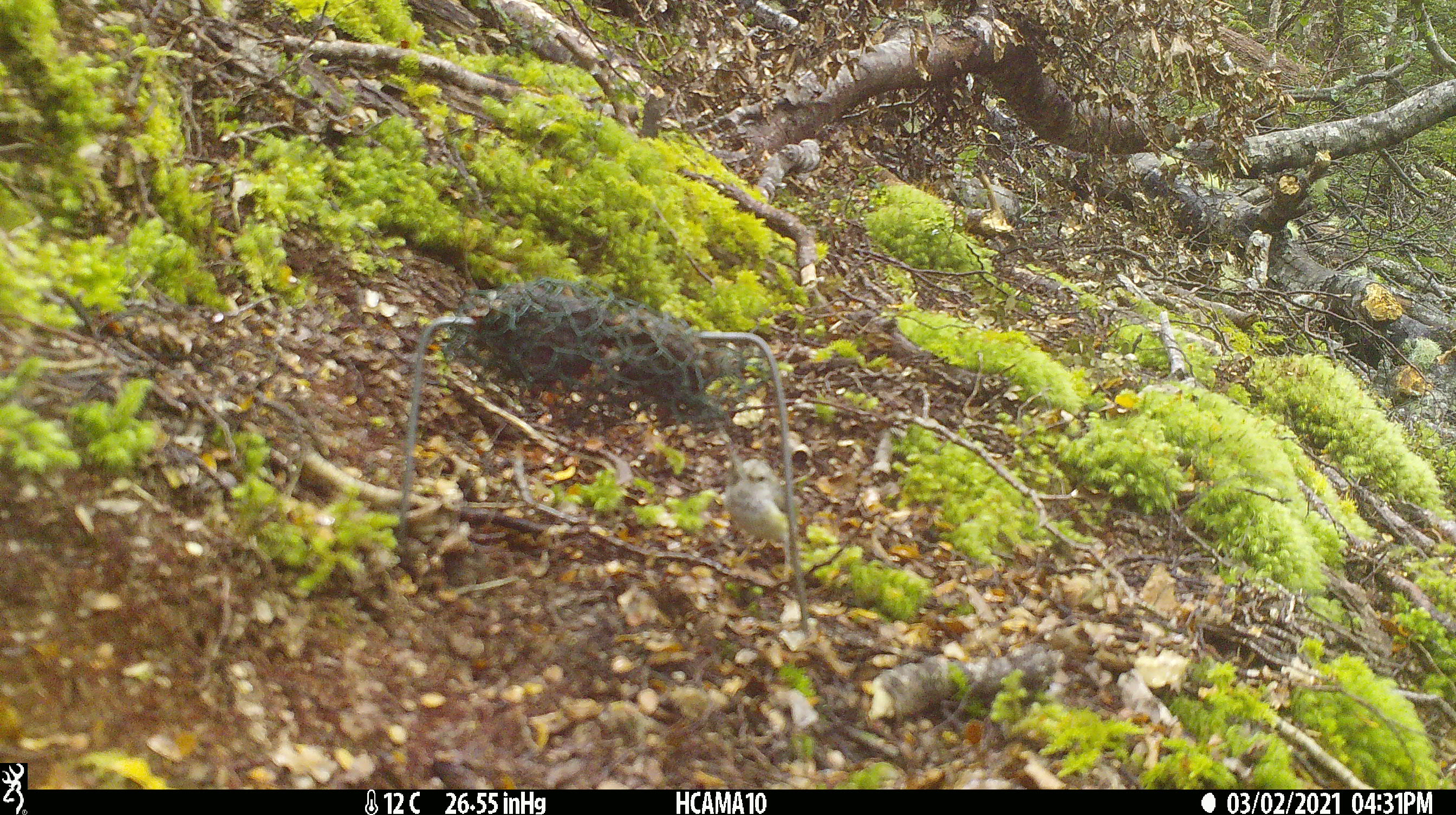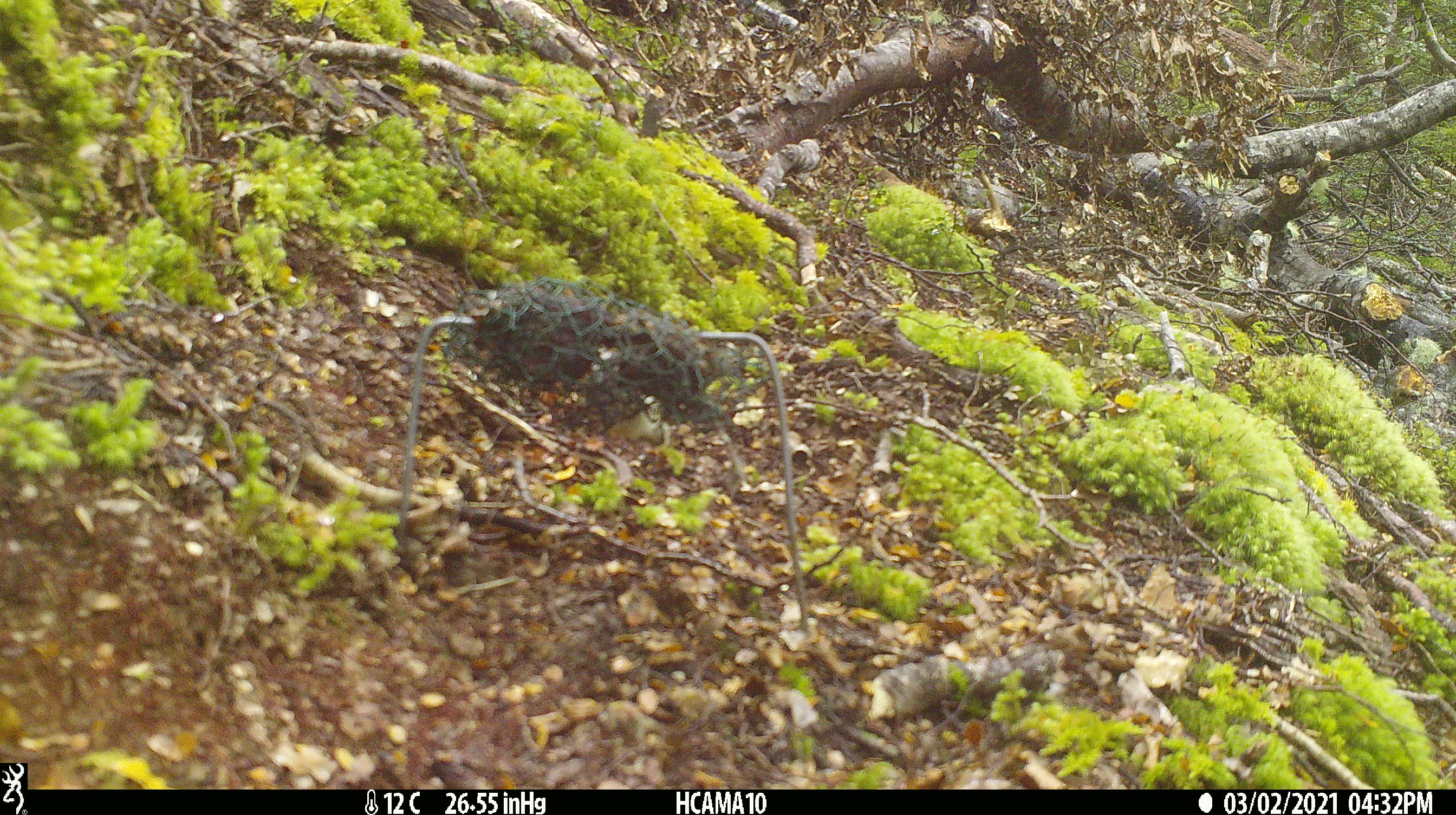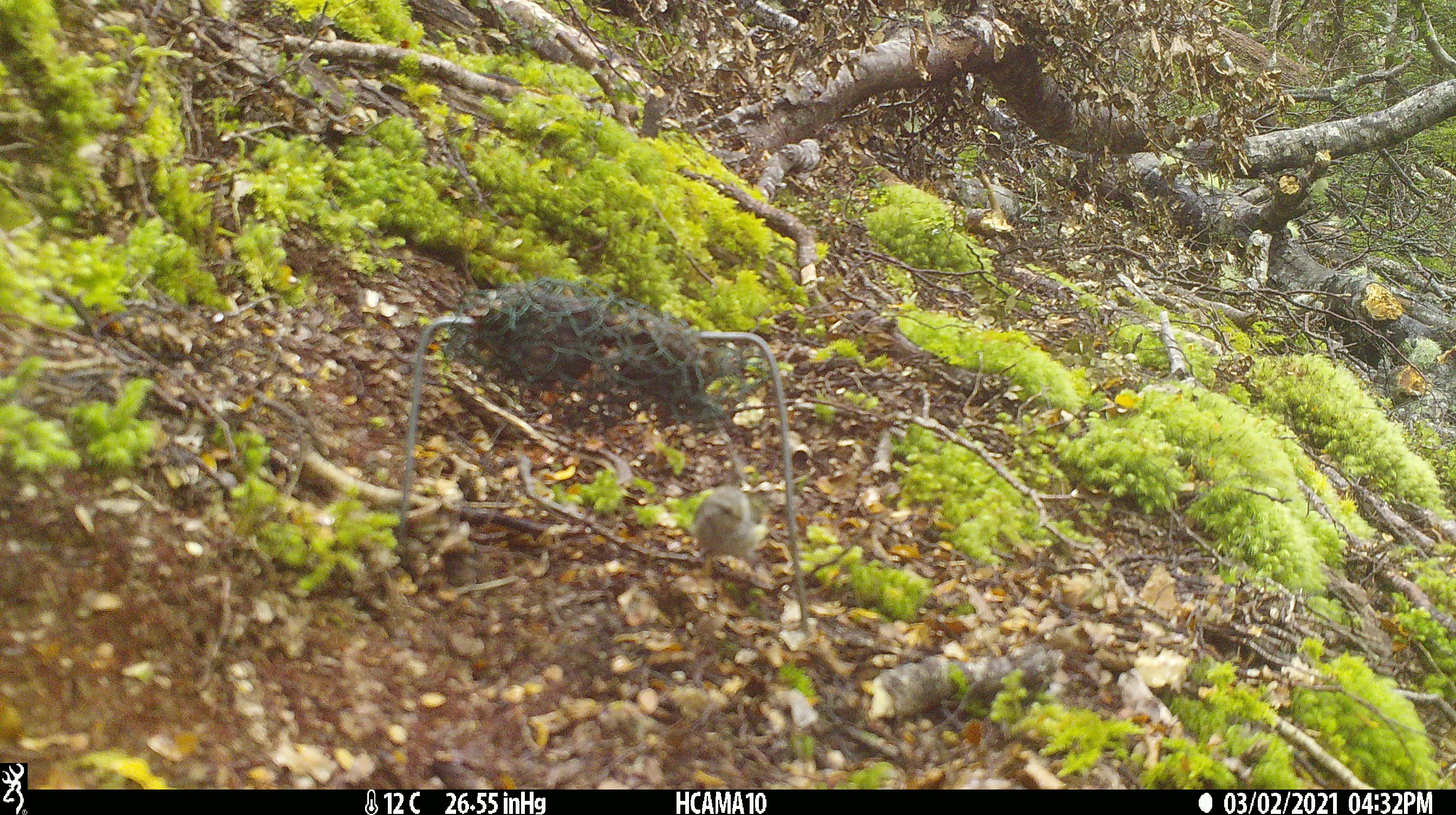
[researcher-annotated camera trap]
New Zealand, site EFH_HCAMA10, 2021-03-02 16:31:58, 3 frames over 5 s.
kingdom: Animalia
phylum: Chordata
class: Aves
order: Passeriformes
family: Acanthisittidae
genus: Acanthisitta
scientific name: Acanthisitta chloris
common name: rifleman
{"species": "rifleman (Acanthisitta chloris)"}